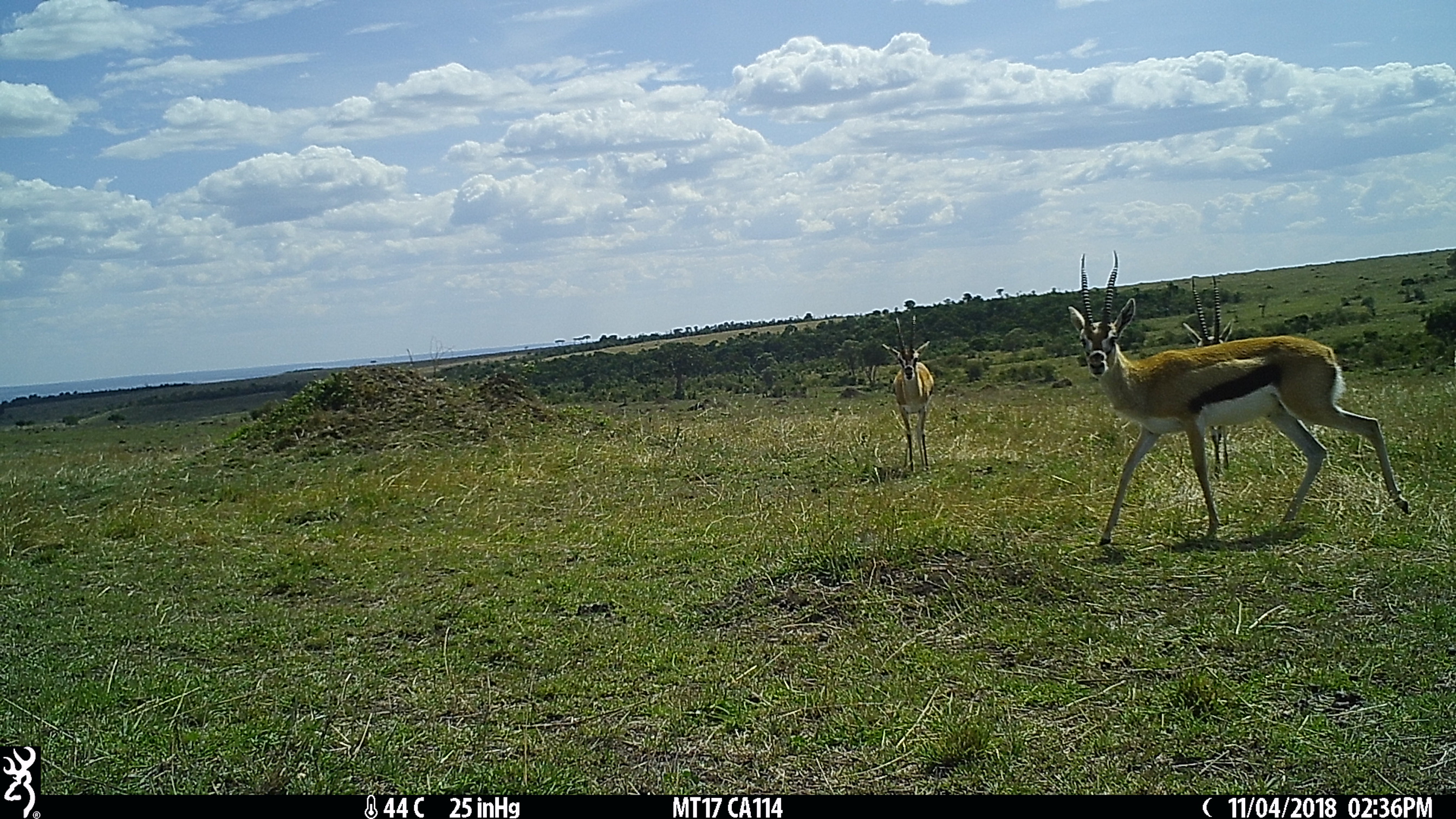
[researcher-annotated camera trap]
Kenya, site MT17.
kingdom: Animalia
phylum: Chordata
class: Mammalia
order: Artiodactyla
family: Bovidae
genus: Eudorcas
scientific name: Eudorcas thomsonii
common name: thomon's gazelle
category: gazelle thomsons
Gazelle thomsons (thomon's gazelle) (Eudorcas thomsonii).